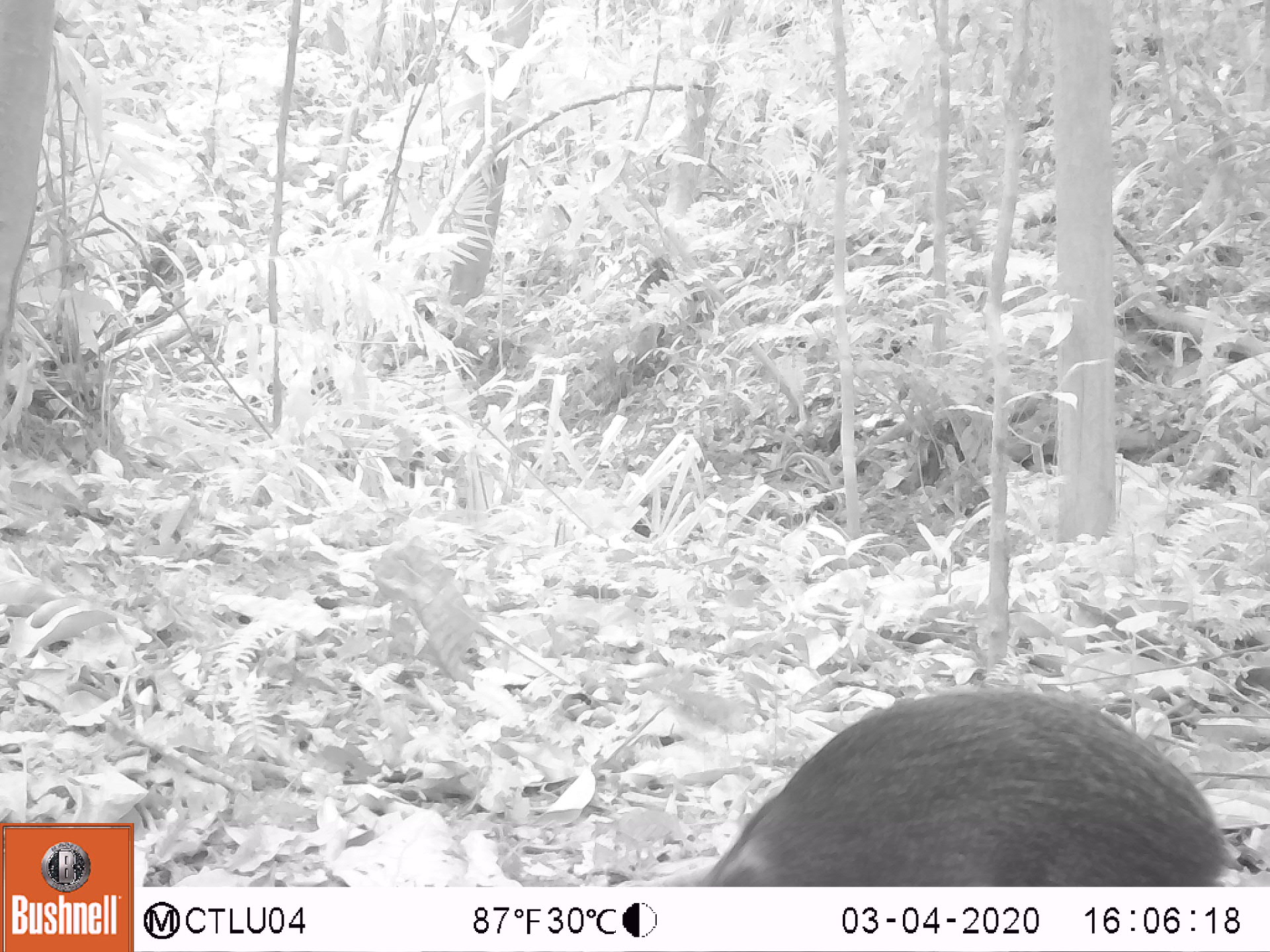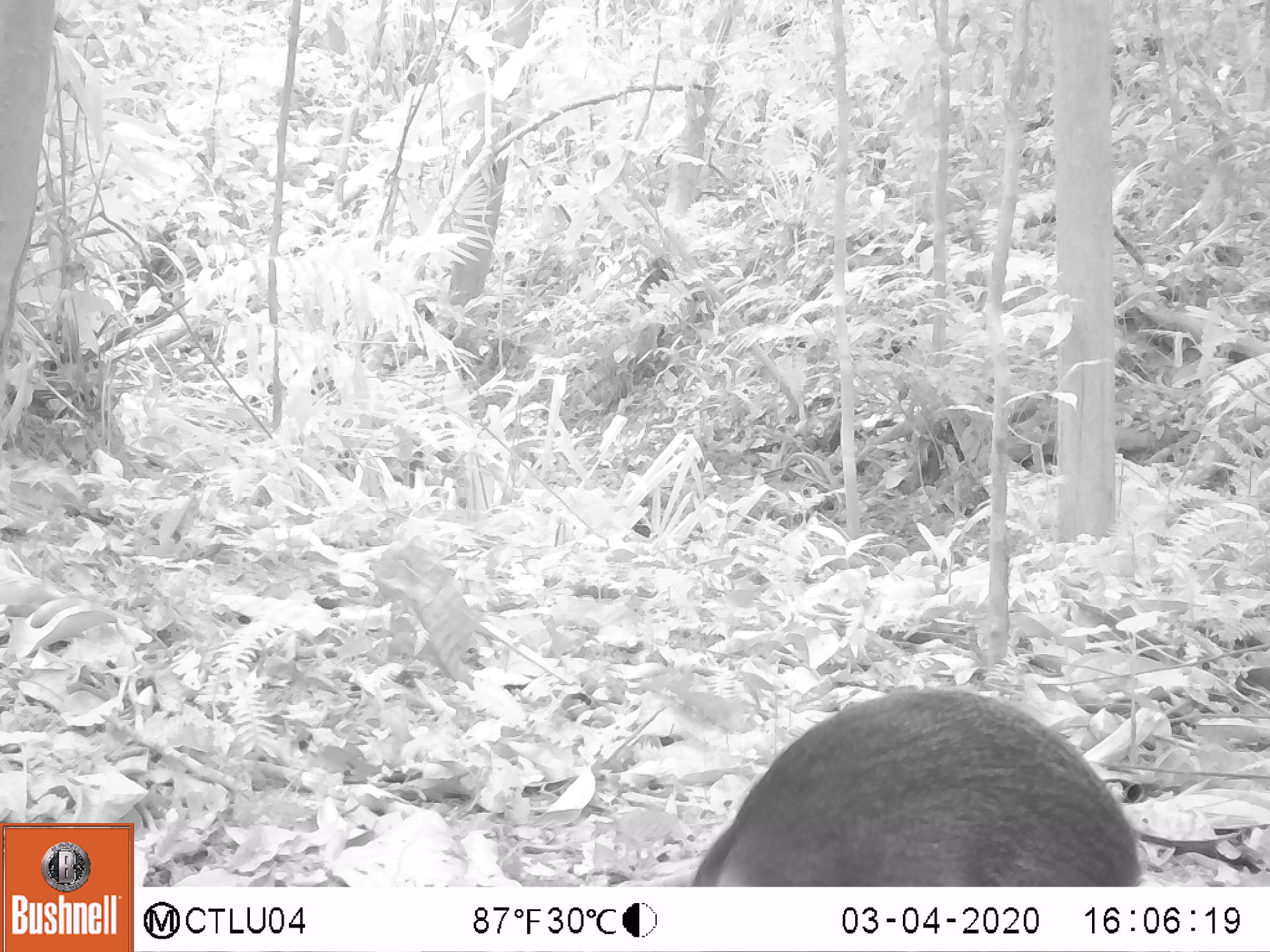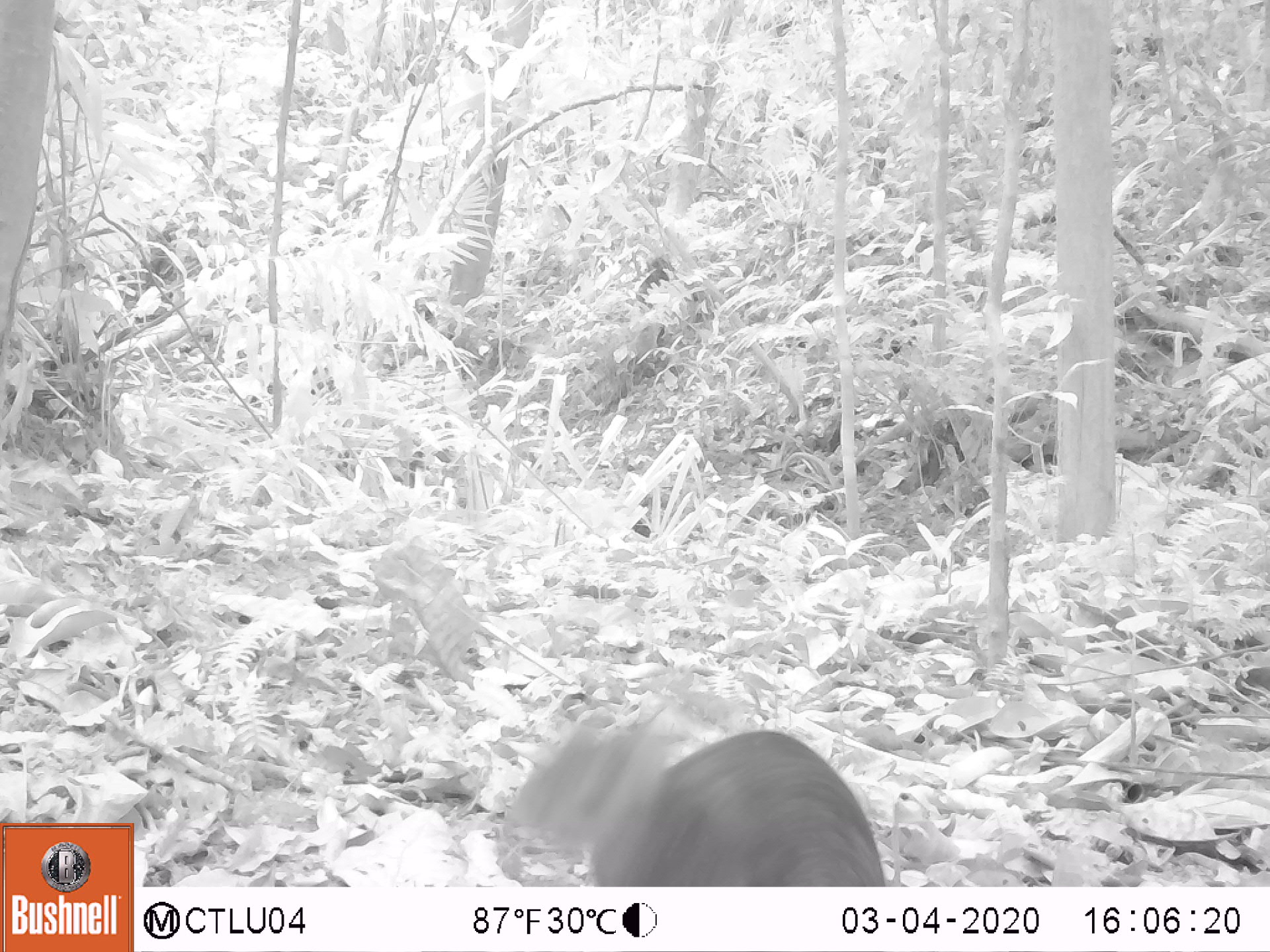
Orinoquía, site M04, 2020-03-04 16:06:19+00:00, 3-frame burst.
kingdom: Animalia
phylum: Chordata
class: Mammalia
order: Rodentia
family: Dasyproctidae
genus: Dasyprocta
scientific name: Dasyprocta fuliginosa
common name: black agouti